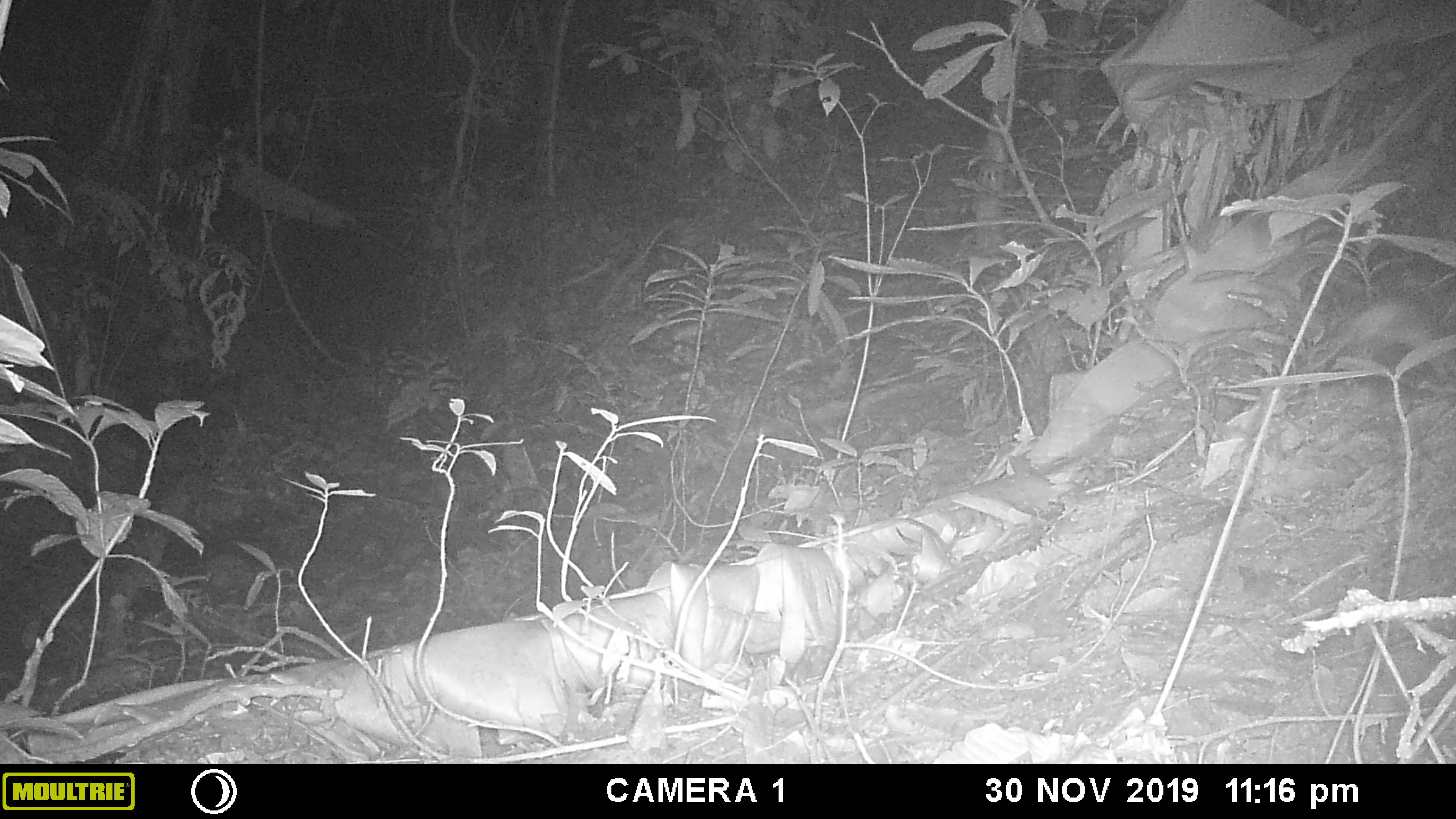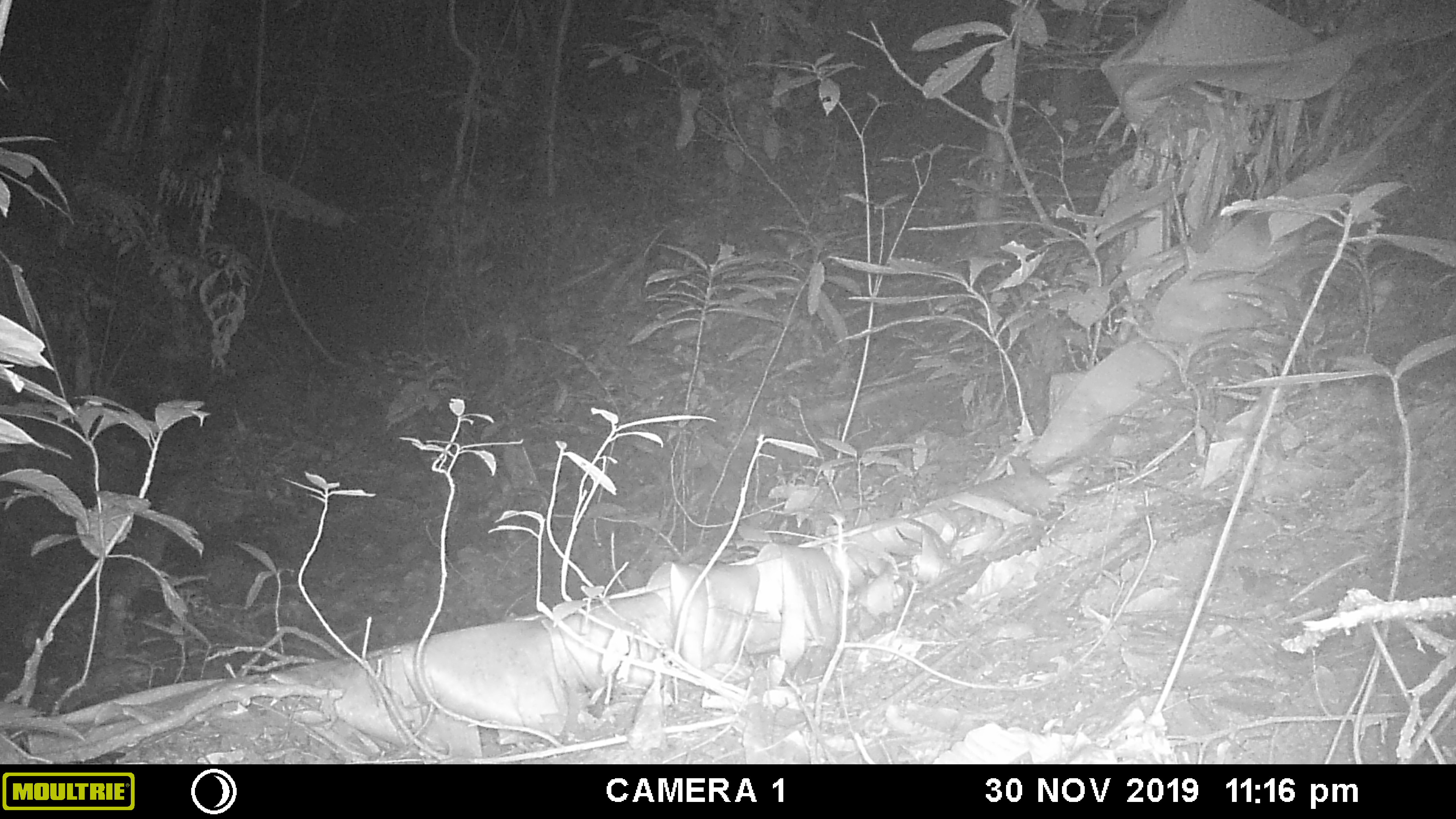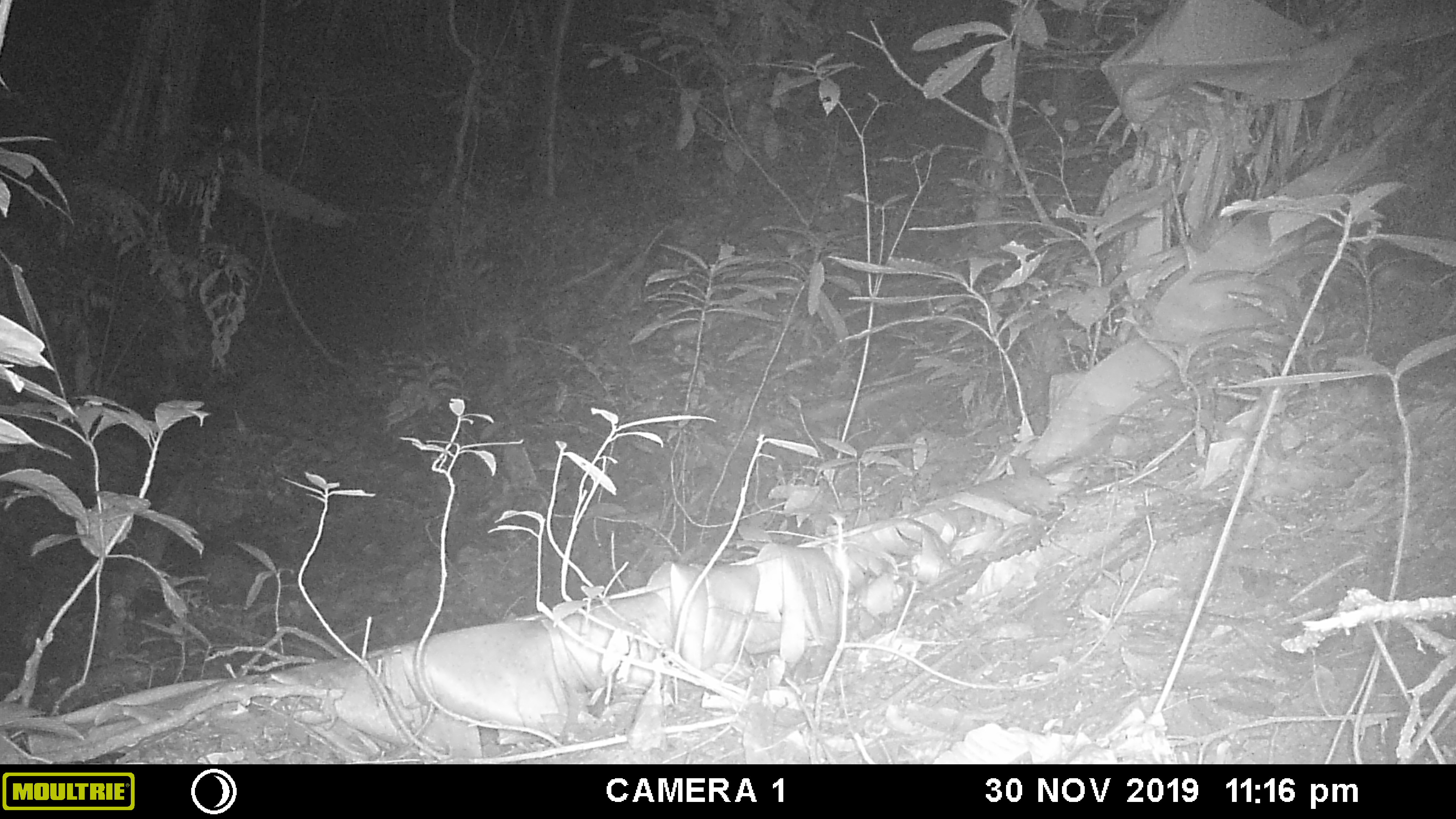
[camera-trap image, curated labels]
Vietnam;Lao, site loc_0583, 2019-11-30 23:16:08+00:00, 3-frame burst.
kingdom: Animalia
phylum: Chordata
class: Mammalia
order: Rodentia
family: Muridae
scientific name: Muridae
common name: old-world mice and rats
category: unidentified murid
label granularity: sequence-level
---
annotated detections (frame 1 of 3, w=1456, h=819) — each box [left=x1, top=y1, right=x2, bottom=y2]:
unidentified murid: [left=1303, top=295, right=1454, bottom=375]